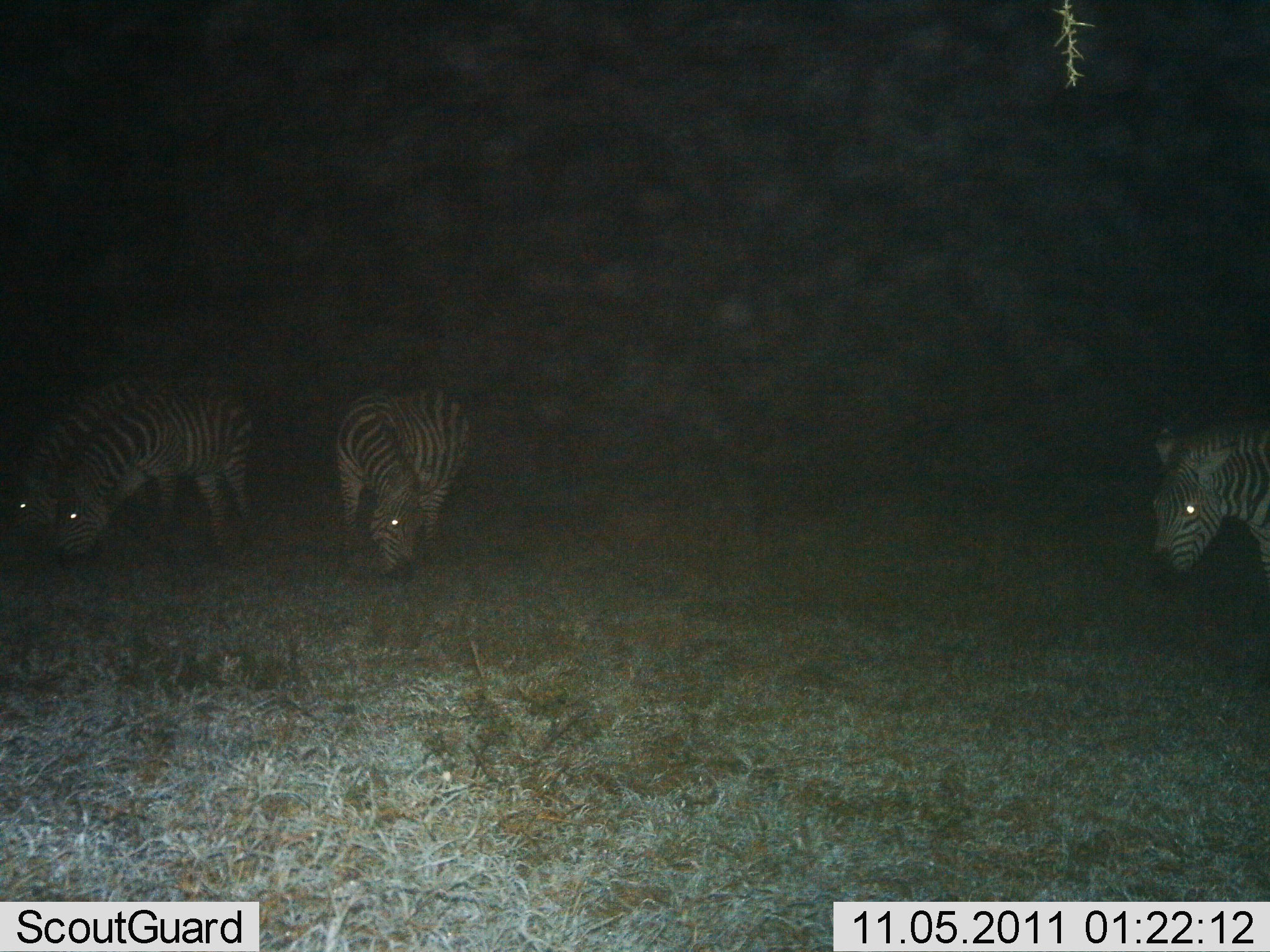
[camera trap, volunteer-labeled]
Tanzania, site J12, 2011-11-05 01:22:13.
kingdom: Animalia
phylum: Chordata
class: Mammalia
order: Perissodactyla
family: Equidae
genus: Equus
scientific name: Equus quagga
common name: plains zebra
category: zebra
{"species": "zebra (plains zebra) (Equus quagga)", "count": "4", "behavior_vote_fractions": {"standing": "21%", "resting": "0%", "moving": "7%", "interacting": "0%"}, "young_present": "0%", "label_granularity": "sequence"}